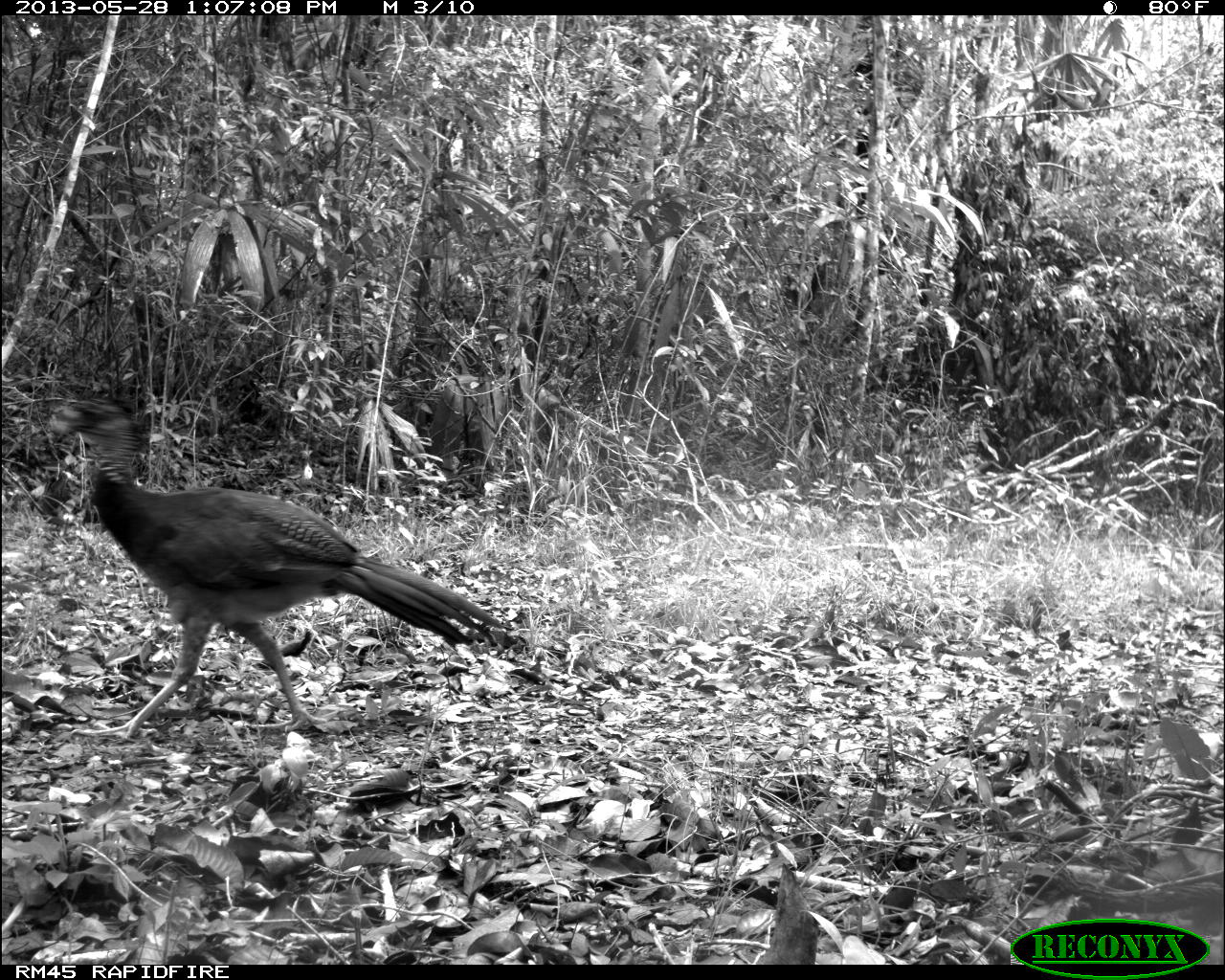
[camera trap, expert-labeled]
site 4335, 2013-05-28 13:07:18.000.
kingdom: Animalia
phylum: Chordata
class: Aves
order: Galliformes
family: Cracidae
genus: Crax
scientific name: Crax rubra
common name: great curassow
Crax rubra (great curassow), count 1, sex female.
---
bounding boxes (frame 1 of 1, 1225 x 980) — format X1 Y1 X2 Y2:
crax rubra: 41 387 514 739